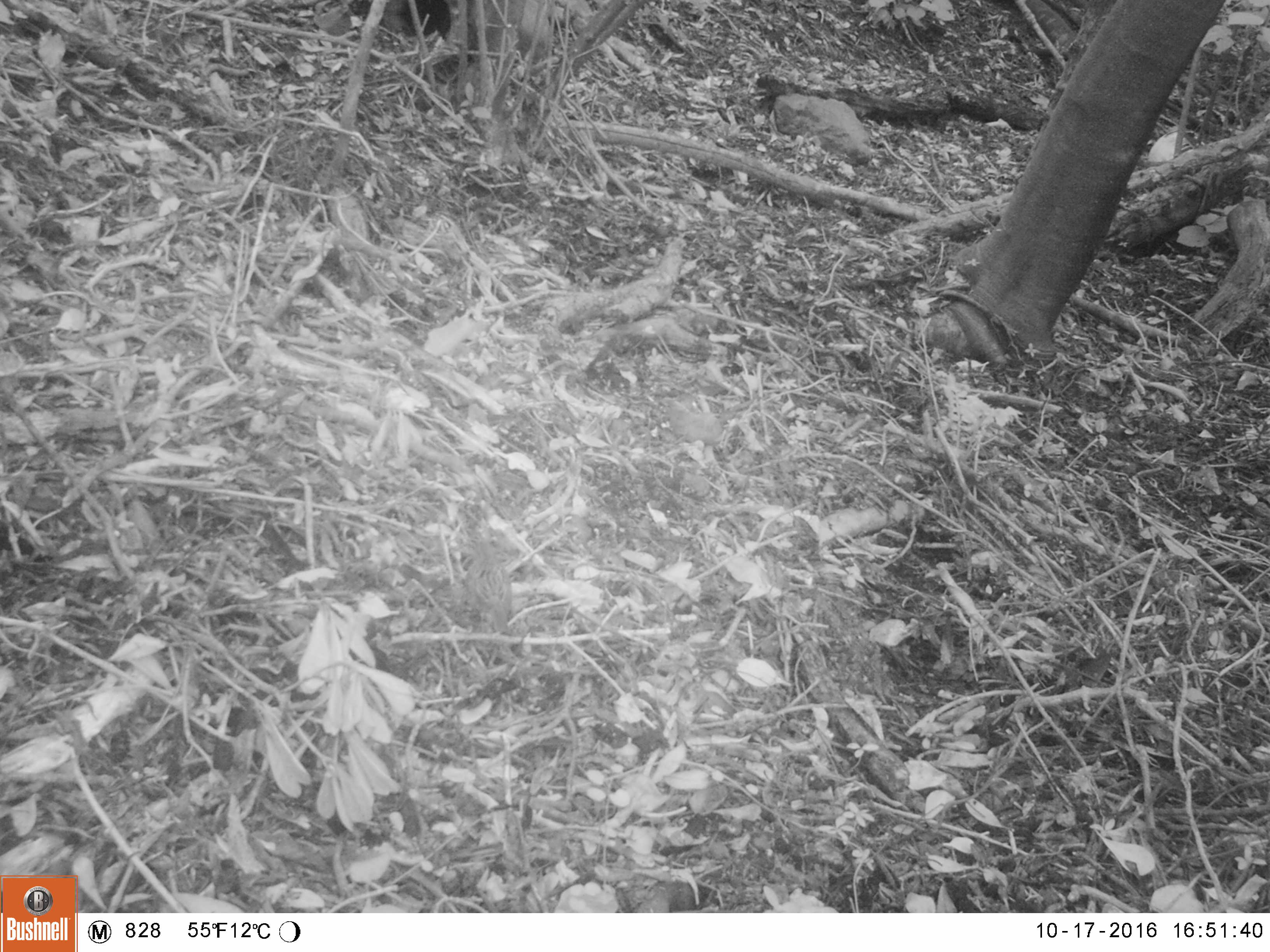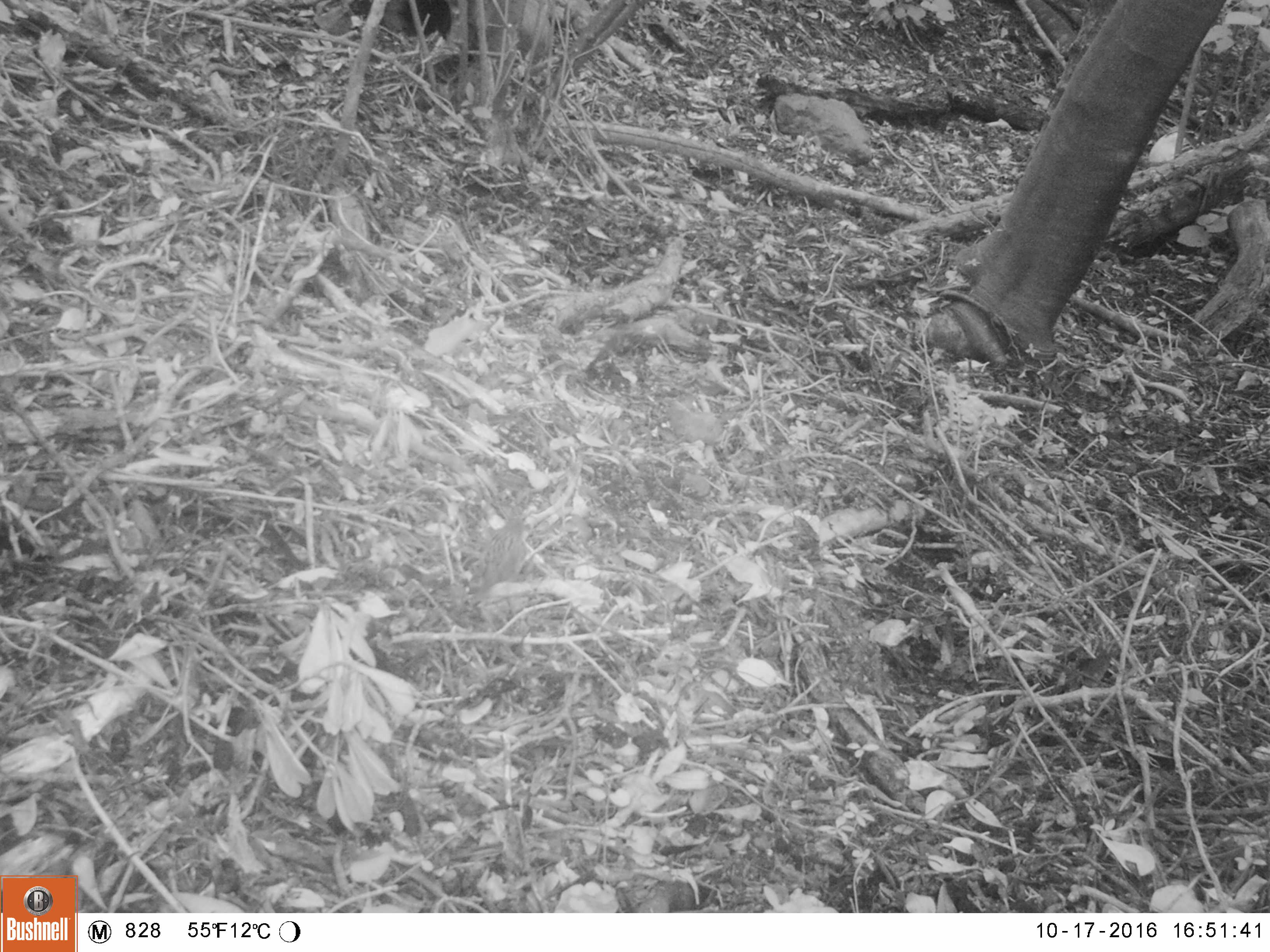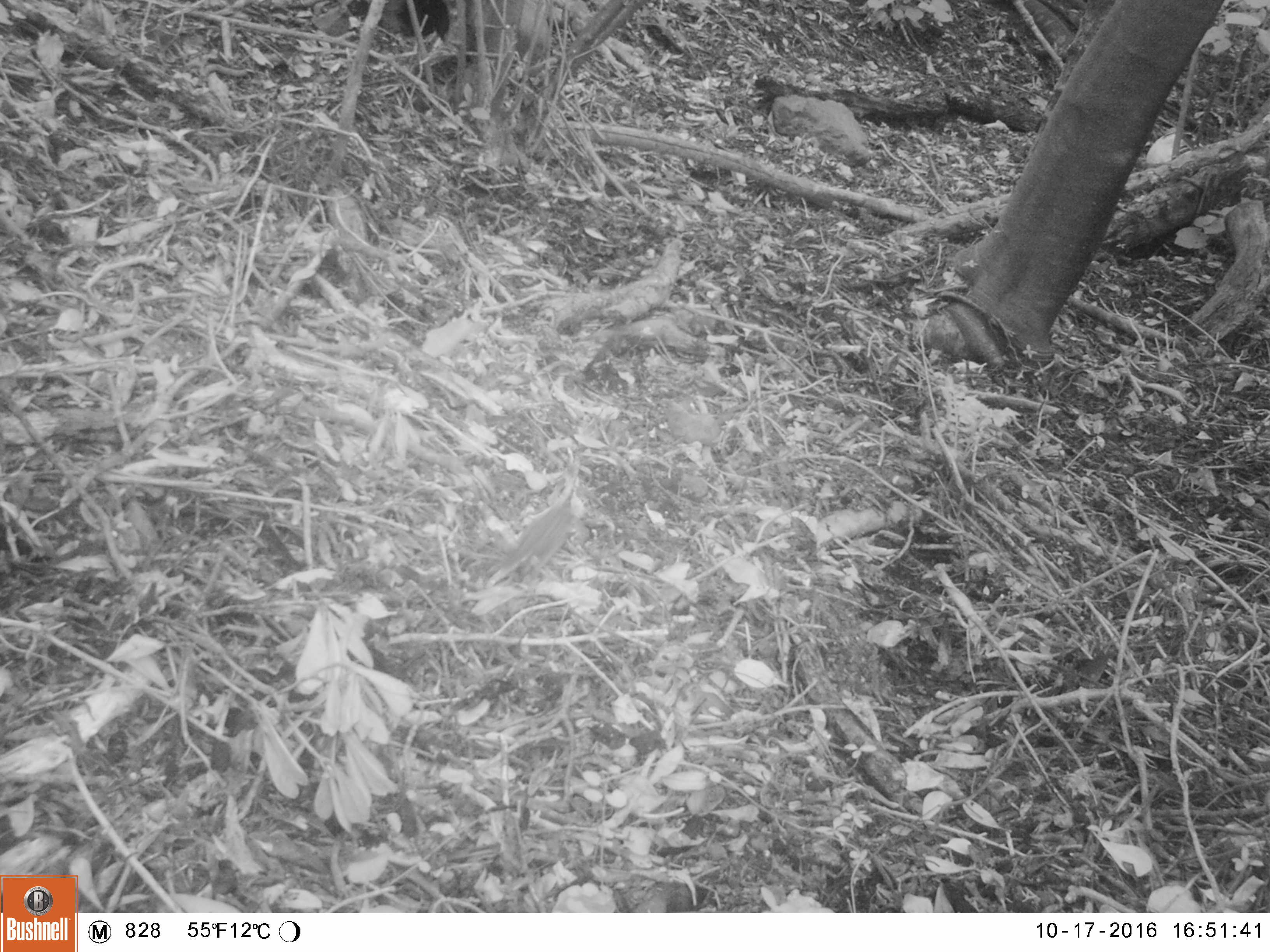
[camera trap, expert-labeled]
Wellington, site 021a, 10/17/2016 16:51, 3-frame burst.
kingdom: Animalia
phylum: Chordata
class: Aves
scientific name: Aves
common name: bird